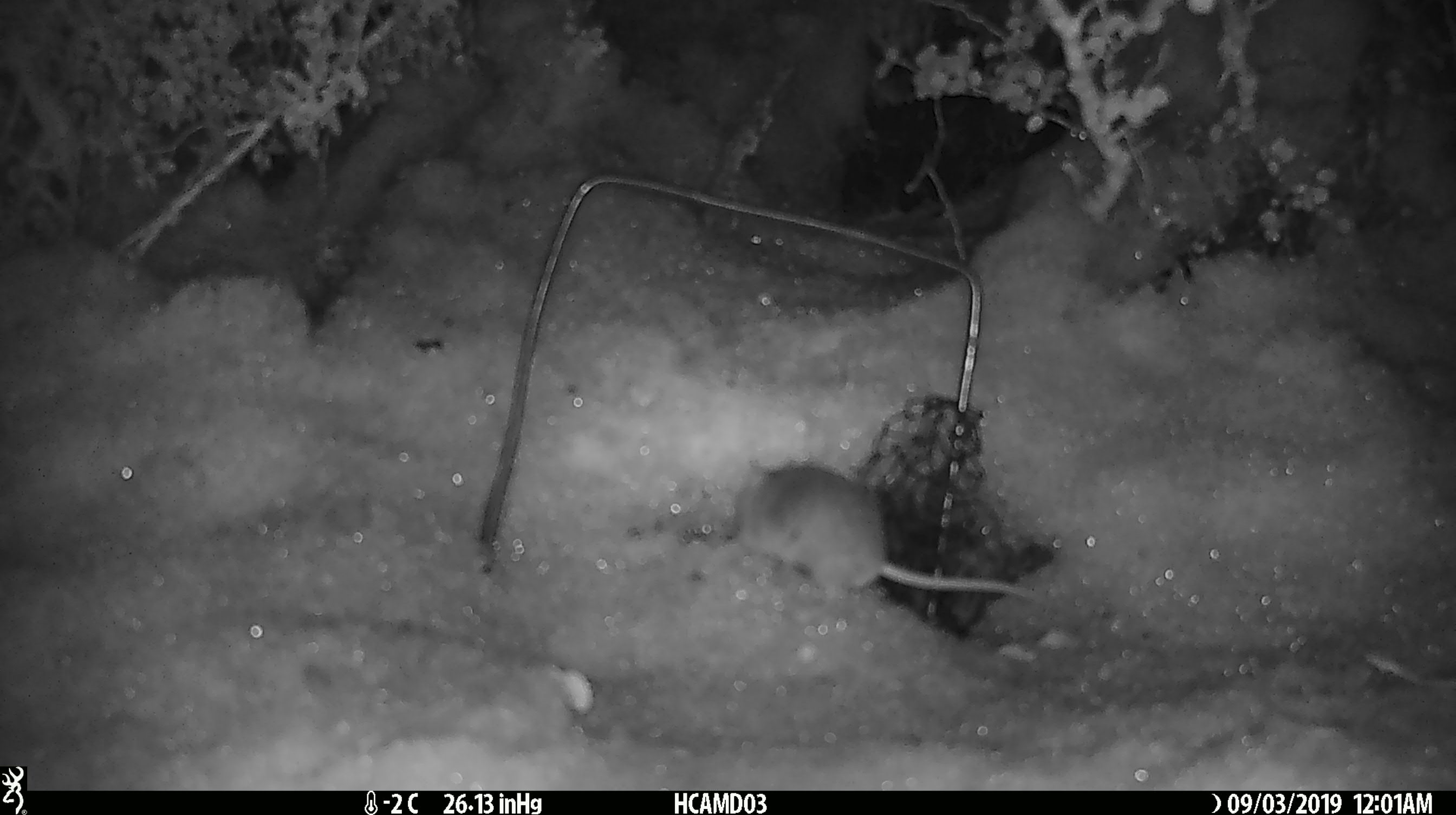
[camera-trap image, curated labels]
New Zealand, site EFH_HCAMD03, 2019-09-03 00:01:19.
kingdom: Animalia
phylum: Chordata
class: Mammalia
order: Rodentia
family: Muridae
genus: Mus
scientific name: Mus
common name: mouse